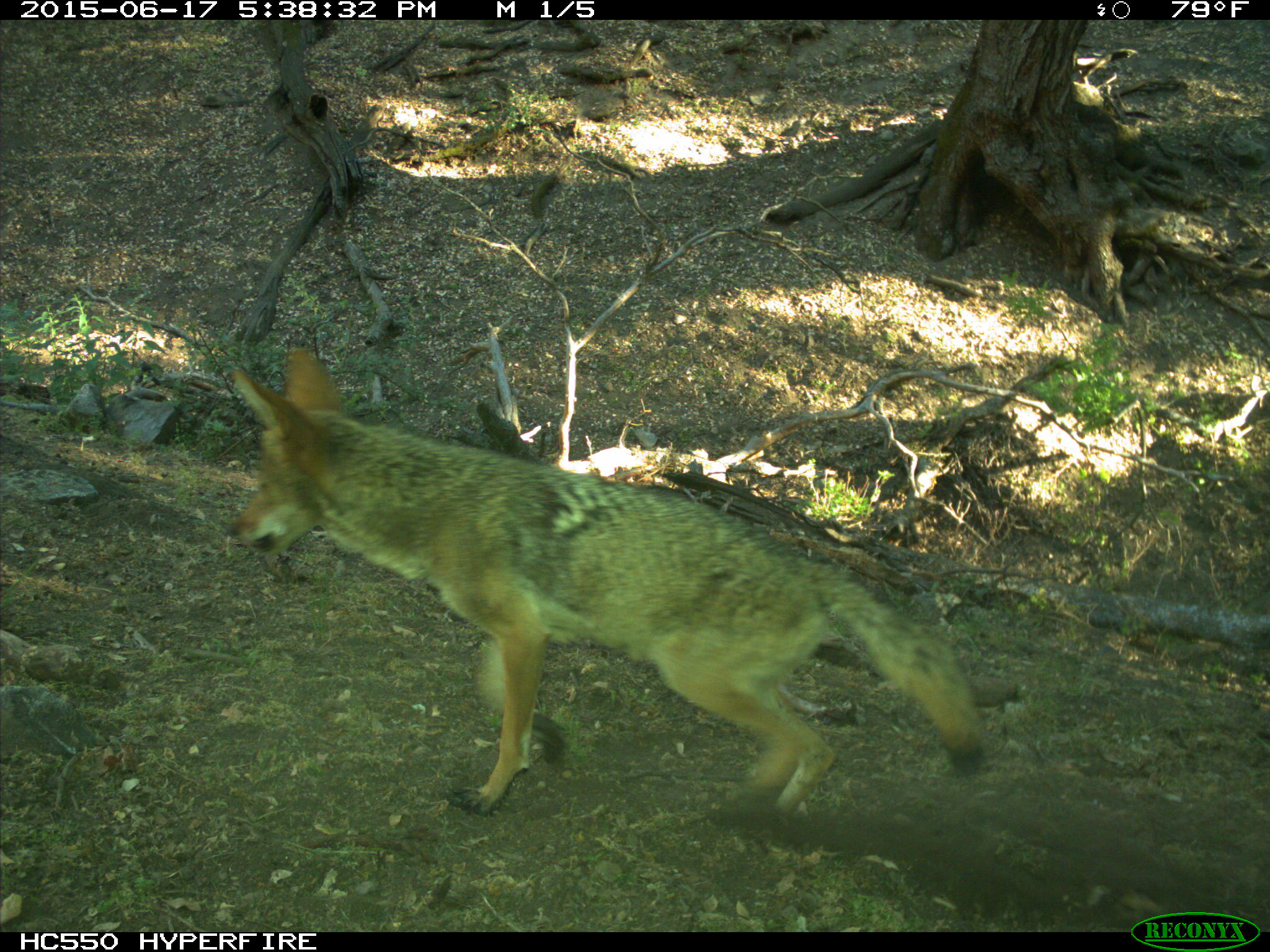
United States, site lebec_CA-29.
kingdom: Animalia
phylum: Chordata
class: Mammalia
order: Carnivora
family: Canidae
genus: Canis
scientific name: Canis latrans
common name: coyote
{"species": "Canis latrans (coyote)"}